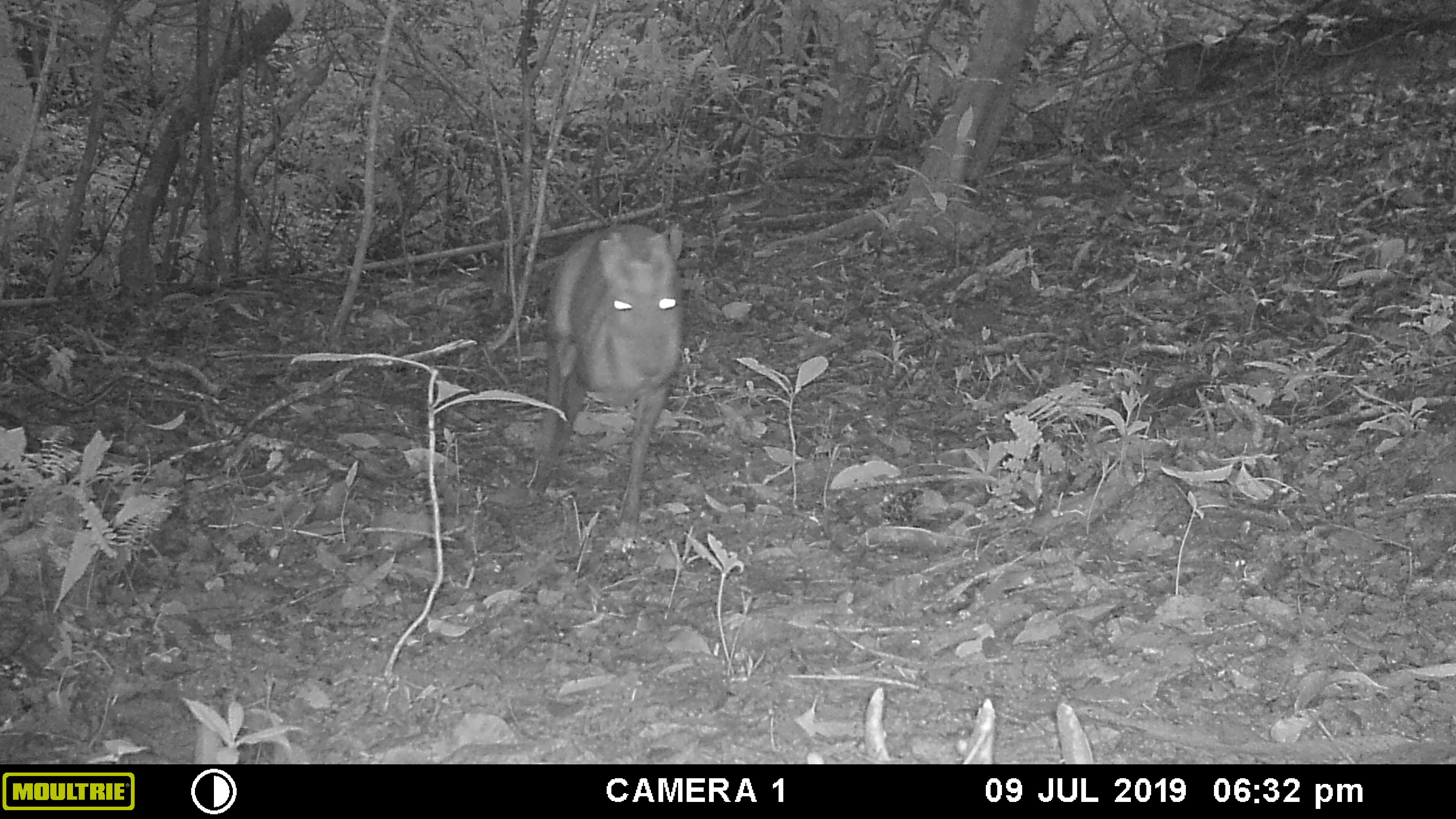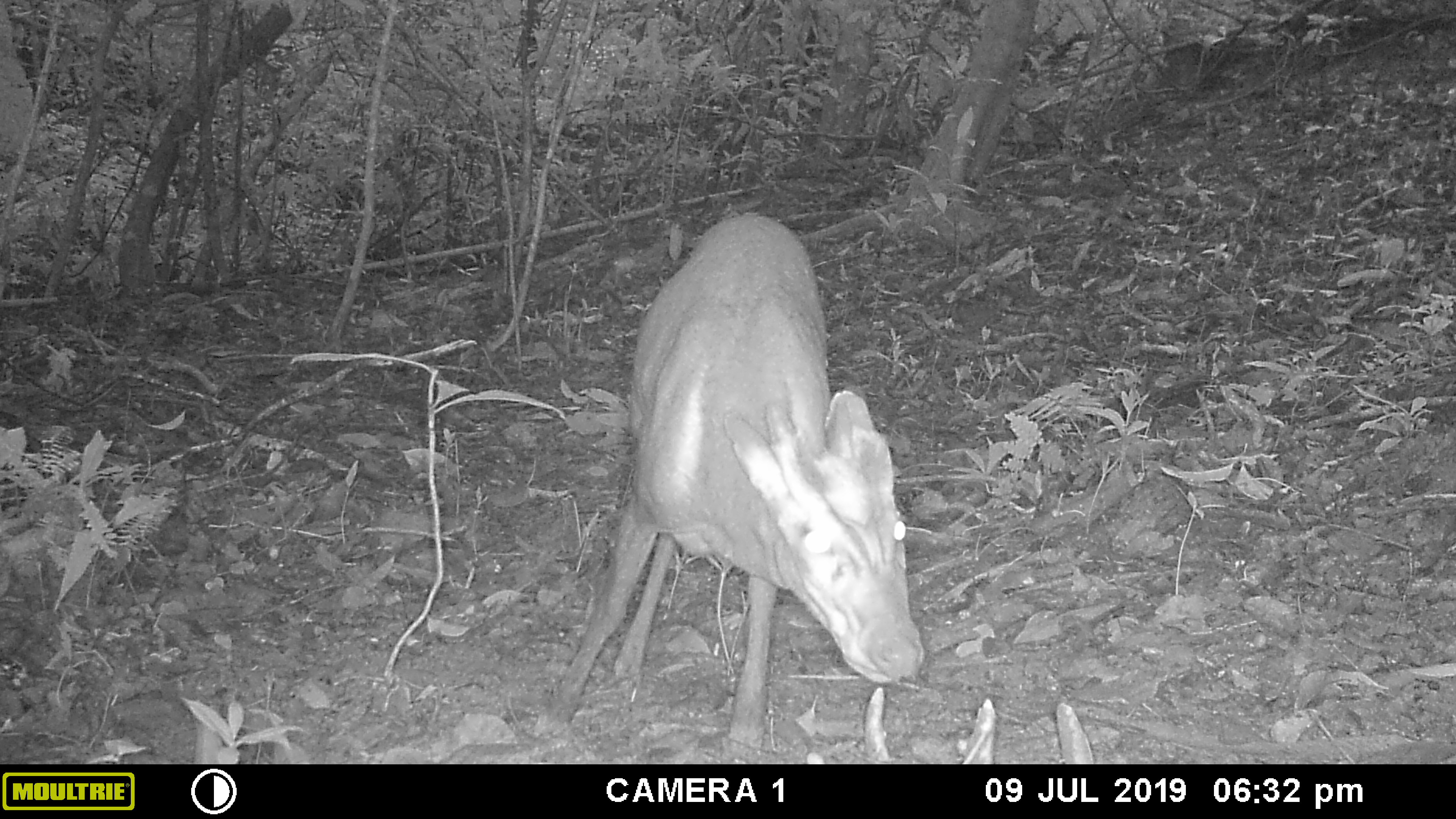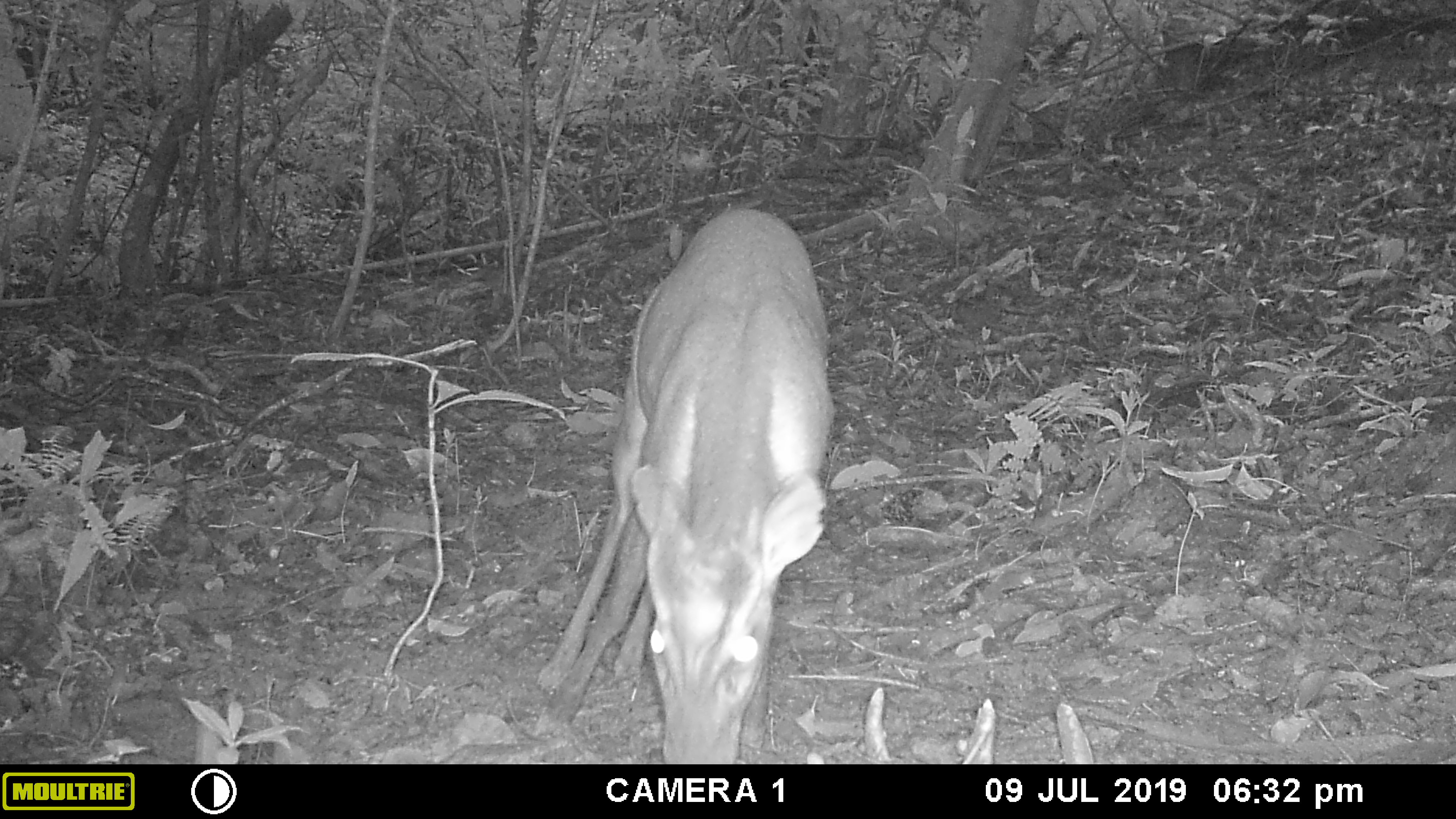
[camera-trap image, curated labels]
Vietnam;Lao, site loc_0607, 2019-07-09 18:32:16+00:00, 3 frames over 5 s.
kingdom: Animalia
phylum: Chordata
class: Mammalia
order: Artiodactyla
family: Cervidae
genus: Muntiacus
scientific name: Muntiacus rooseveltorum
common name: roosevelt's muntjac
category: roosevelts muntjac group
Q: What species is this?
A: Roosevelts muntjac group (roosevelt's muntjac) (Muntiacus rooseveltorum).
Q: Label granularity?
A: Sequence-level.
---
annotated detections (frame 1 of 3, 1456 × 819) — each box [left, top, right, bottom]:
roosevelts muntjac group: [528, 221, 687, 538]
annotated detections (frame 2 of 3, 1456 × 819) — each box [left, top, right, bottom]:
roosevelts muntjac group: [540, 210, 925, 751]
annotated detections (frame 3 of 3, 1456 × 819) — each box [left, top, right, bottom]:
roosevelts muntjac group: [535, 205, 839, 764]